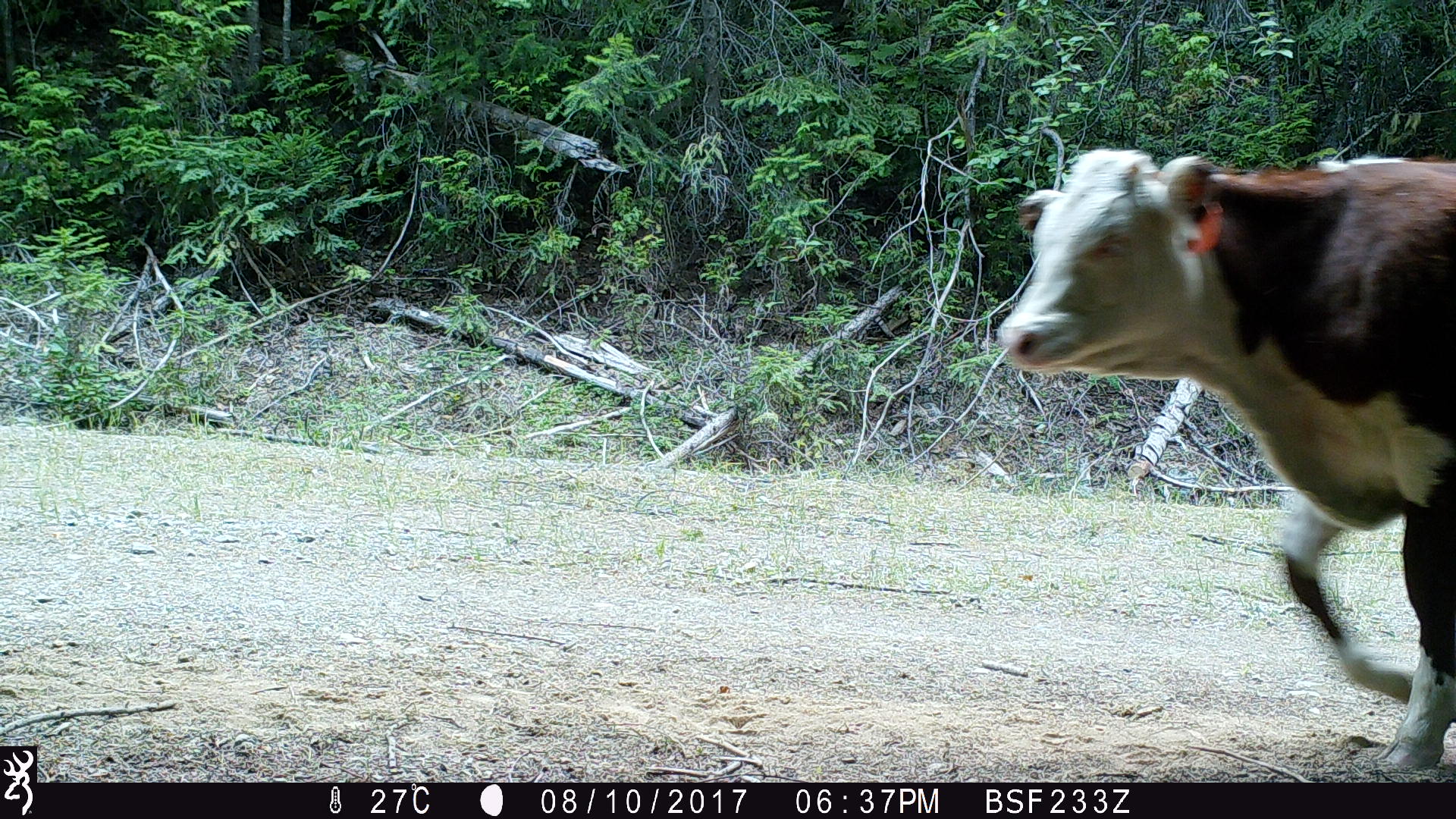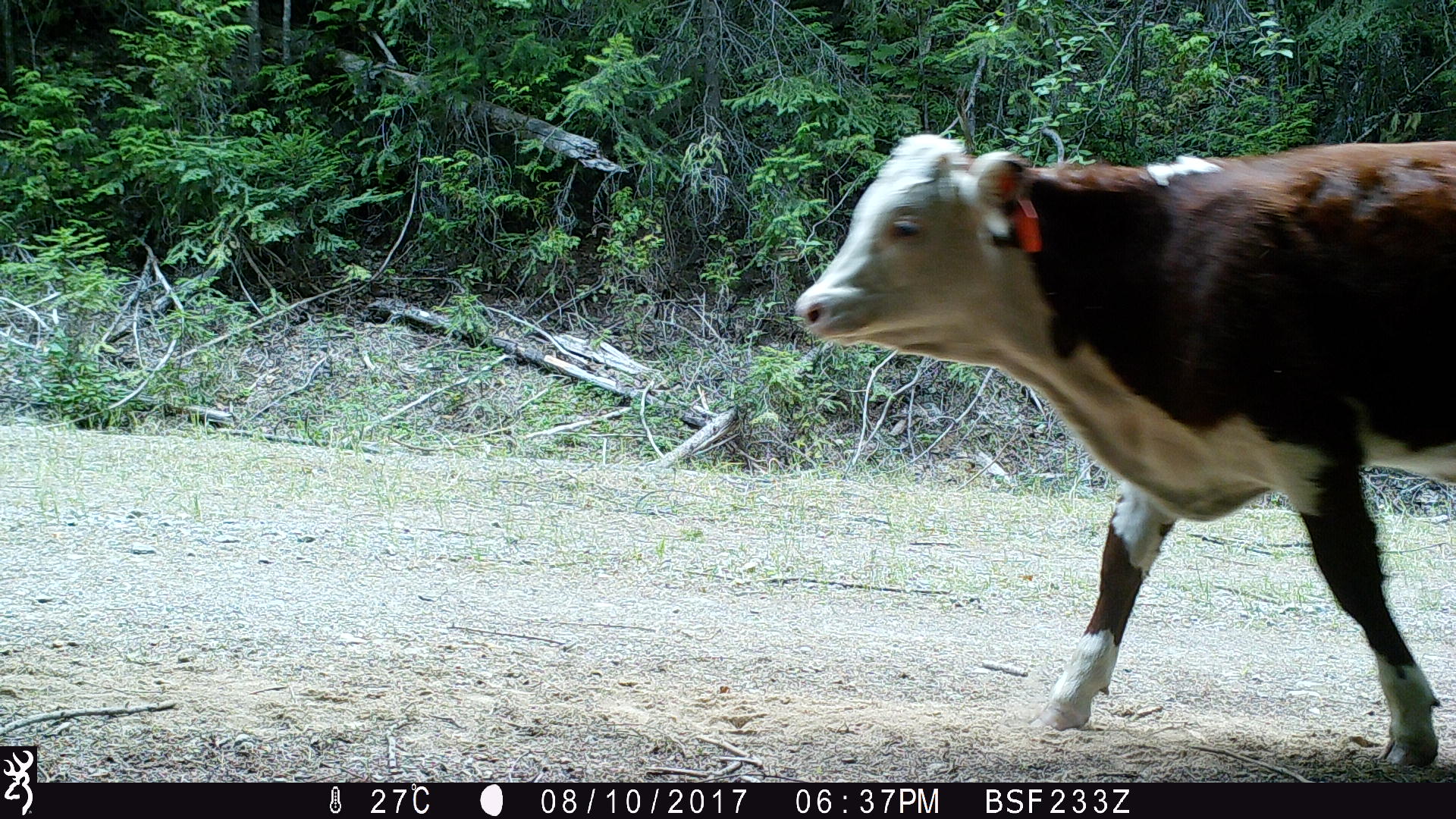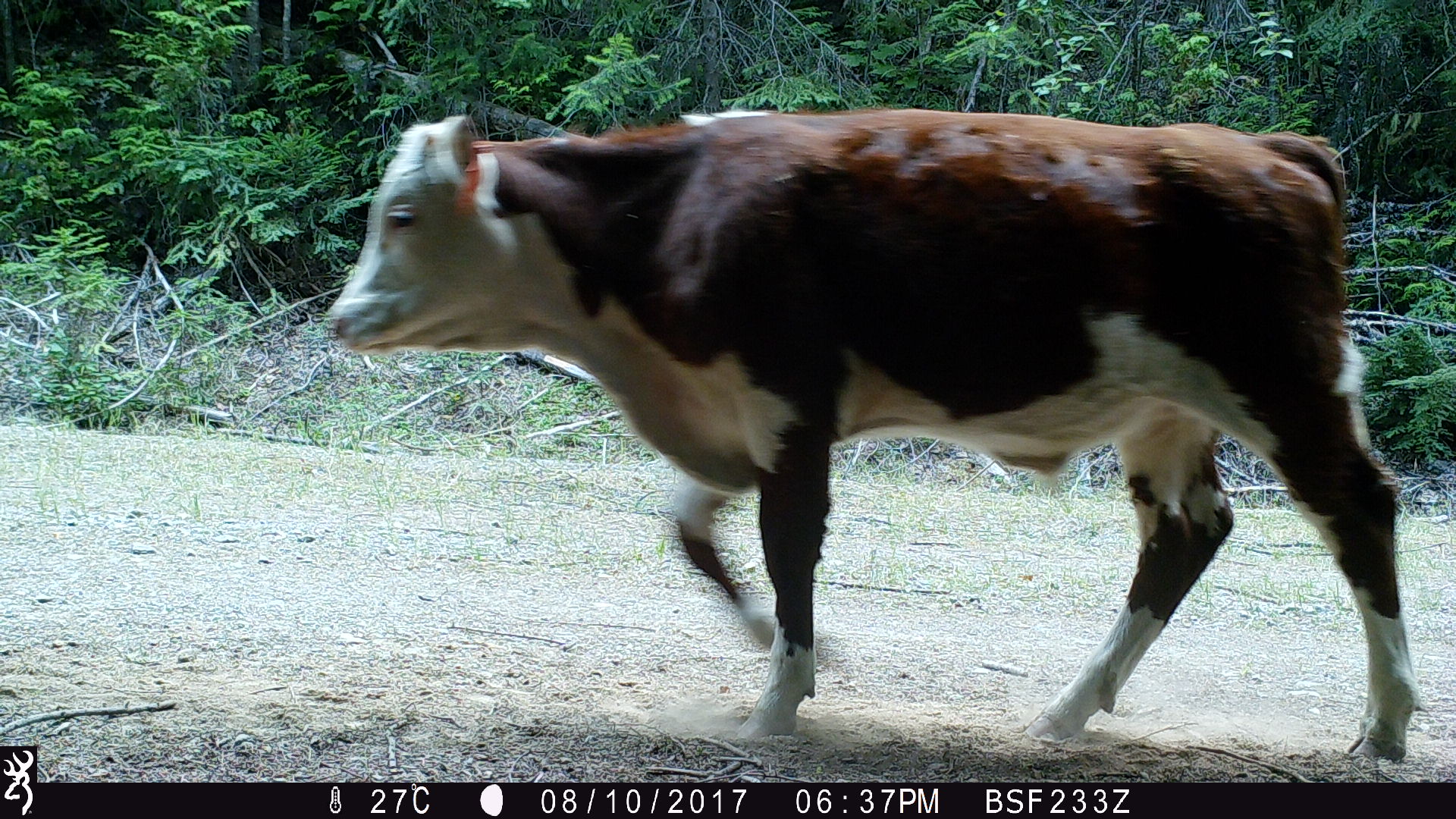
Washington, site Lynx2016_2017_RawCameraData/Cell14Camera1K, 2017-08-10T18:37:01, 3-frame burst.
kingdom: Animalia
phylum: Chordata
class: Mammalia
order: Artiodactyla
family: Bovidae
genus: Bos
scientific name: Bos taurus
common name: domestic cattle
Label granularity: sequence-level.